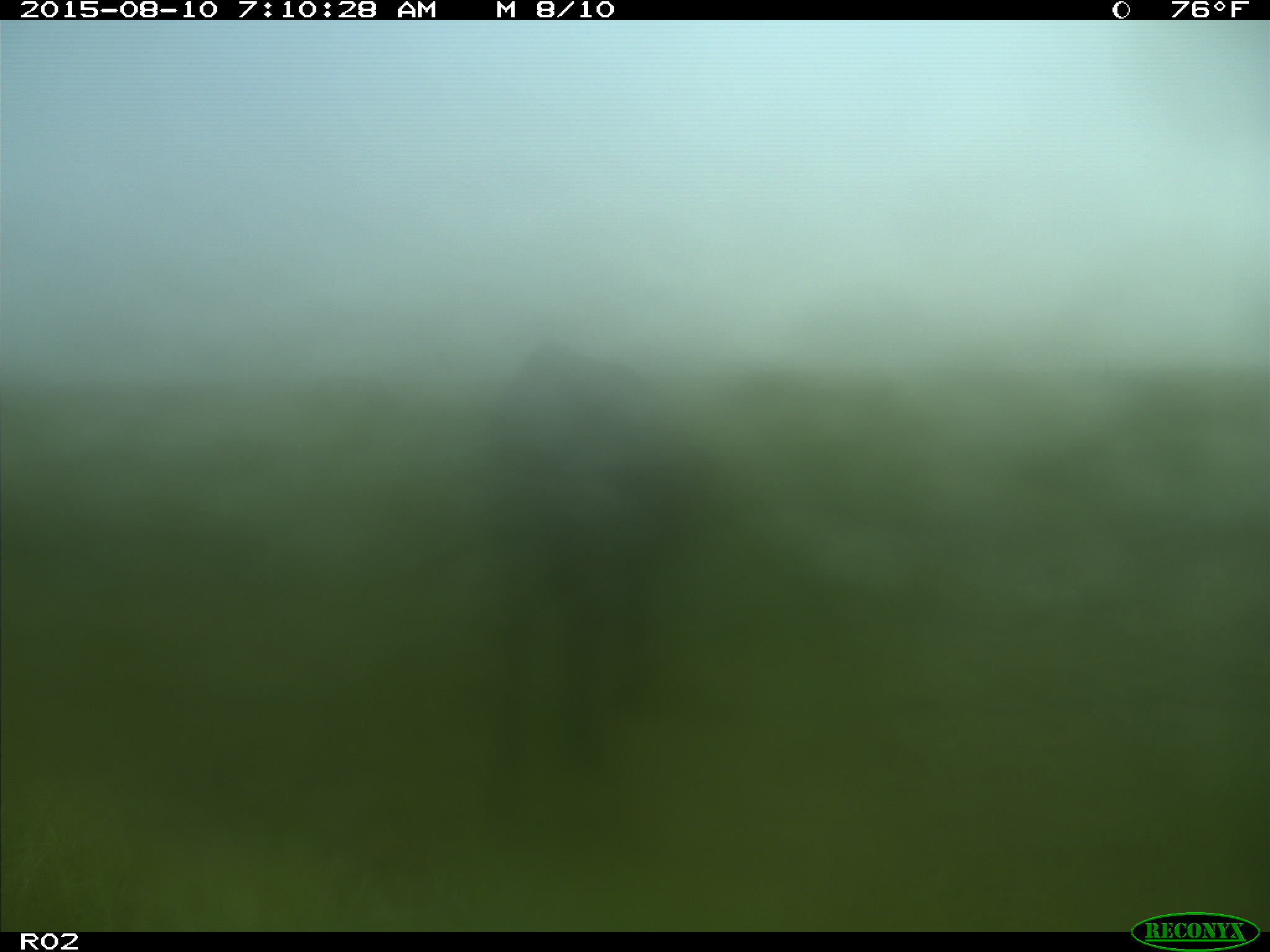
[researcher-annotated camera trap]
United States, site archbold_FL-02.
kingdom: Animalia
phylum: Chordata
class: Mammalia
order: Artiodactyla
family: Bovidae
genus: Bos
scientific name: Bos taurus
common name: domestic cow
Bos taurus (domestic cow).